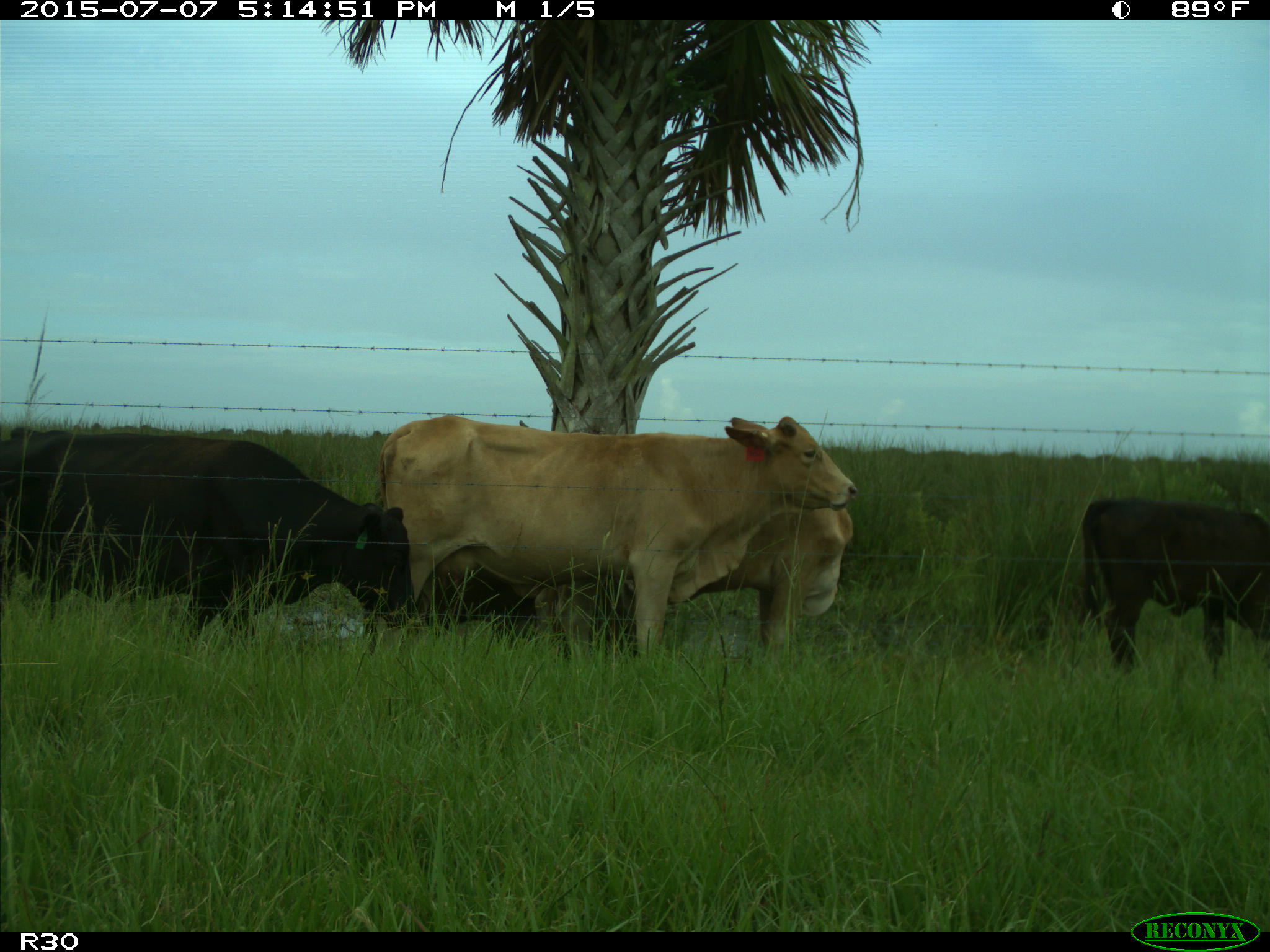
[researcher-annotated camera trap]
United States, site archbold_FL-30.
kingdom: Animalia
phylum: Chordata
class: Mammalia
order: Artiodactyla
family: Bovidae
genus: Bos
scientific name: Bos taurus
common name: domestic cow